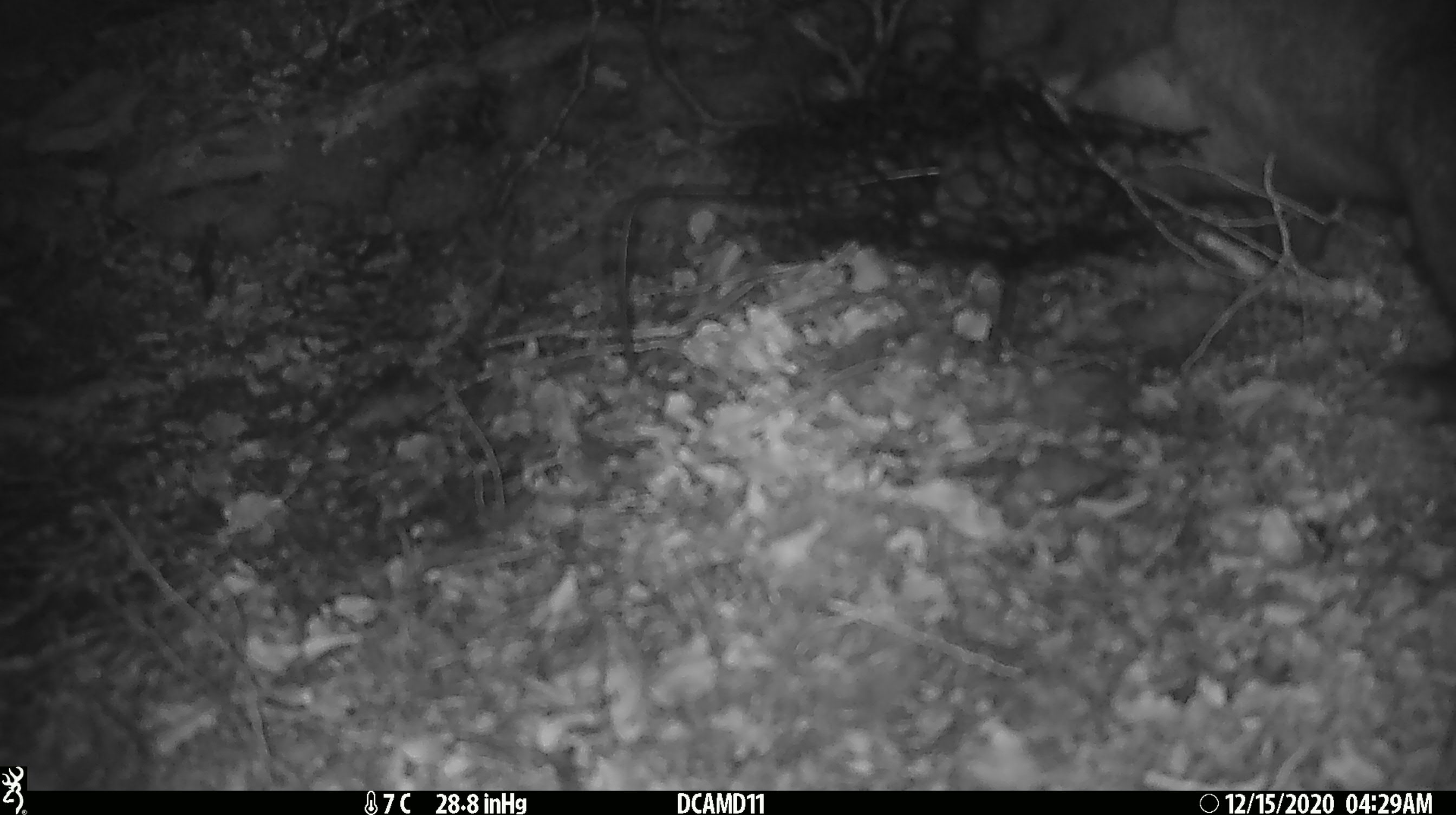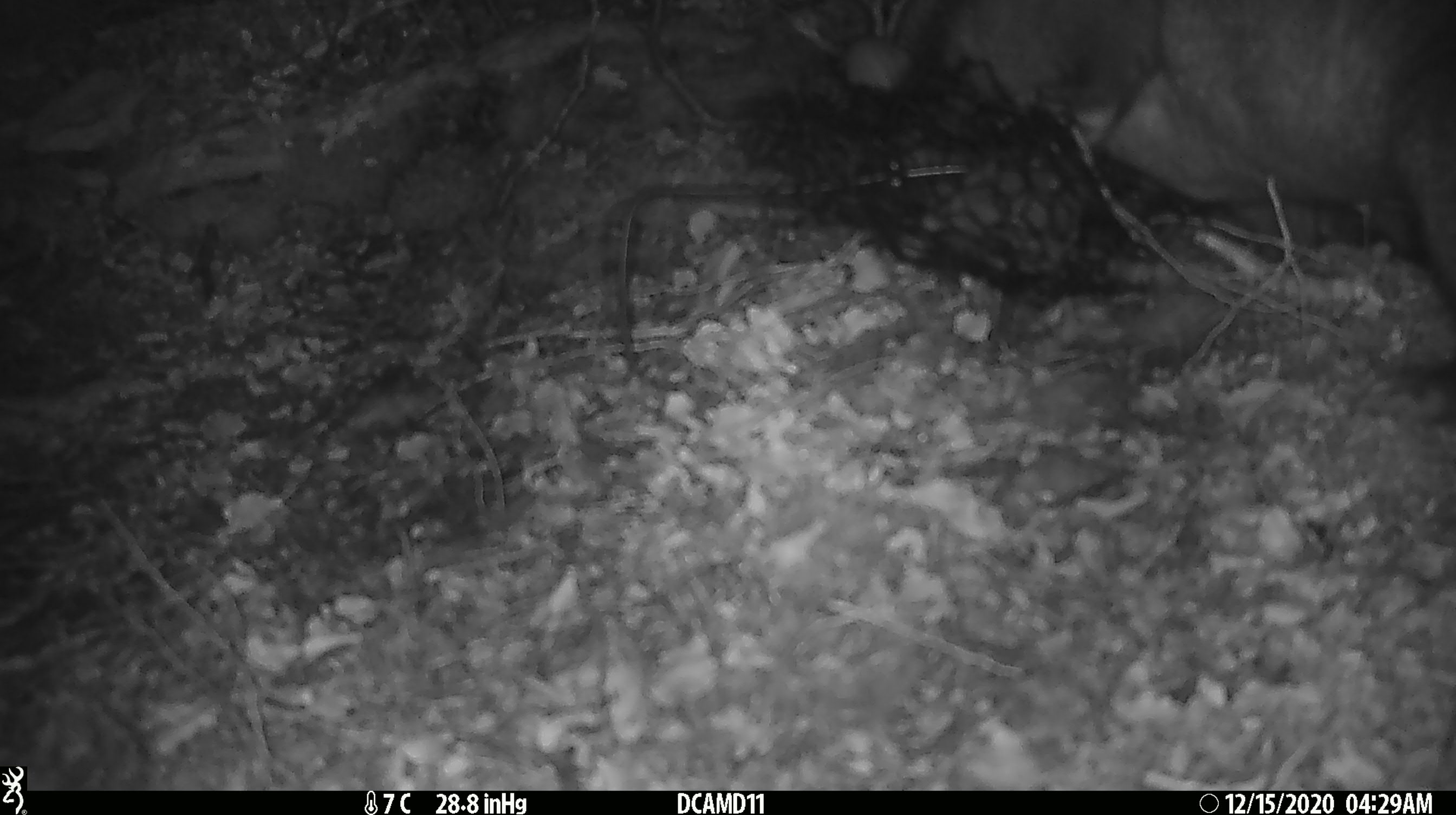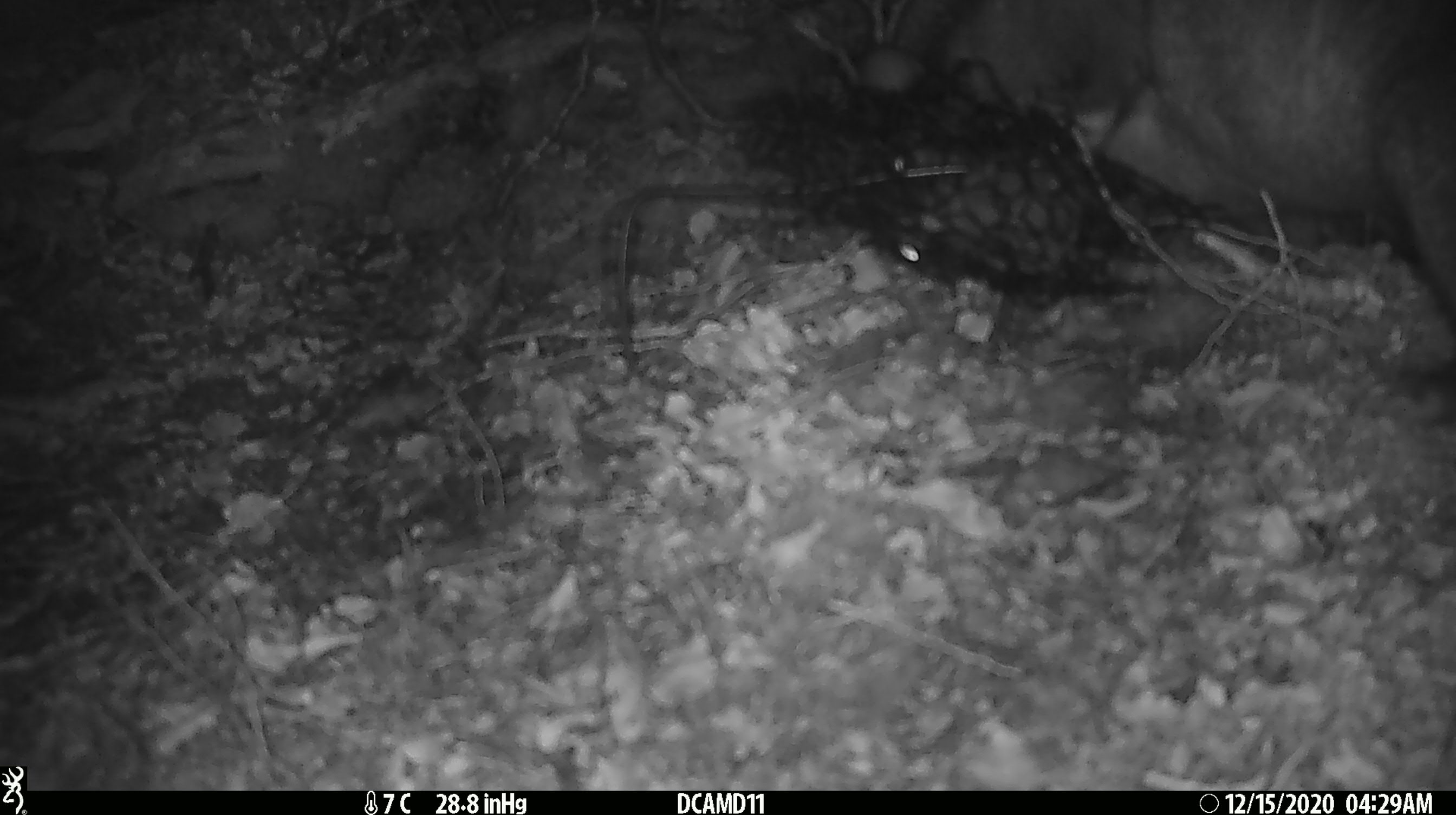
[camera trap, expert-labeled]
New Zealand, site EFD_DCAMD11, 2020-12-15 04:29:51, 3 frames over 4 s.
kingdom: Animalia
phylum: Chordata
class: Mammalia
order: Diprotodontia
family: Phalangeridae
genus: Trichosurus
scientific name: Trichosurus vulpecula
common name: common brushtail possum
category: possum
Possum (common brushtail possum) (Trichosurus vulpecula).